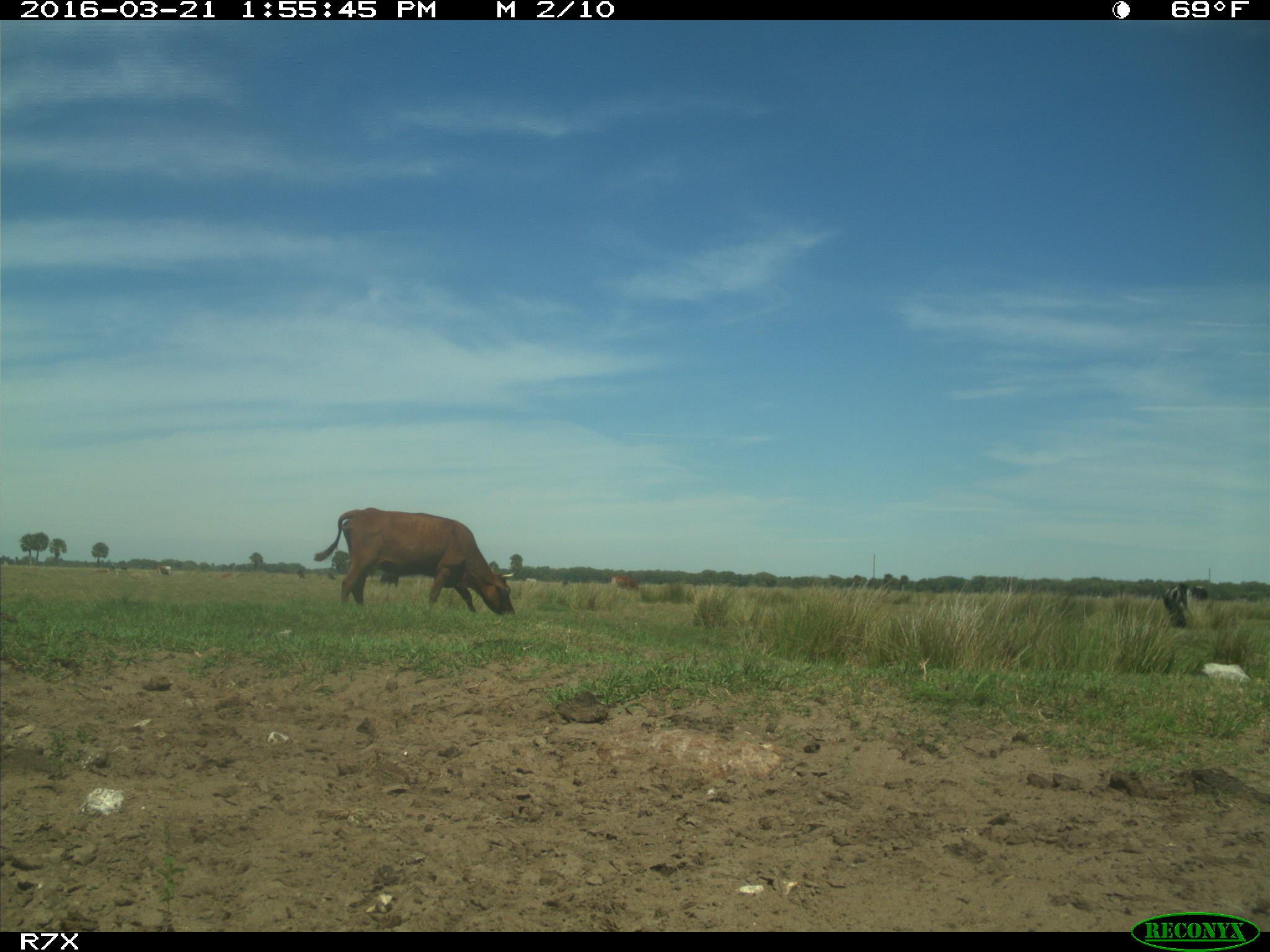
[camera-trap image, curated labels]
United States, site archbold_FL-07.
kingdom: Animalia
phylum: Chordata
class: Mammalia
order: Artiodactyla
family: Bovidae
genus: Bos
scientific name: Bos taurus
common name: domestic cow